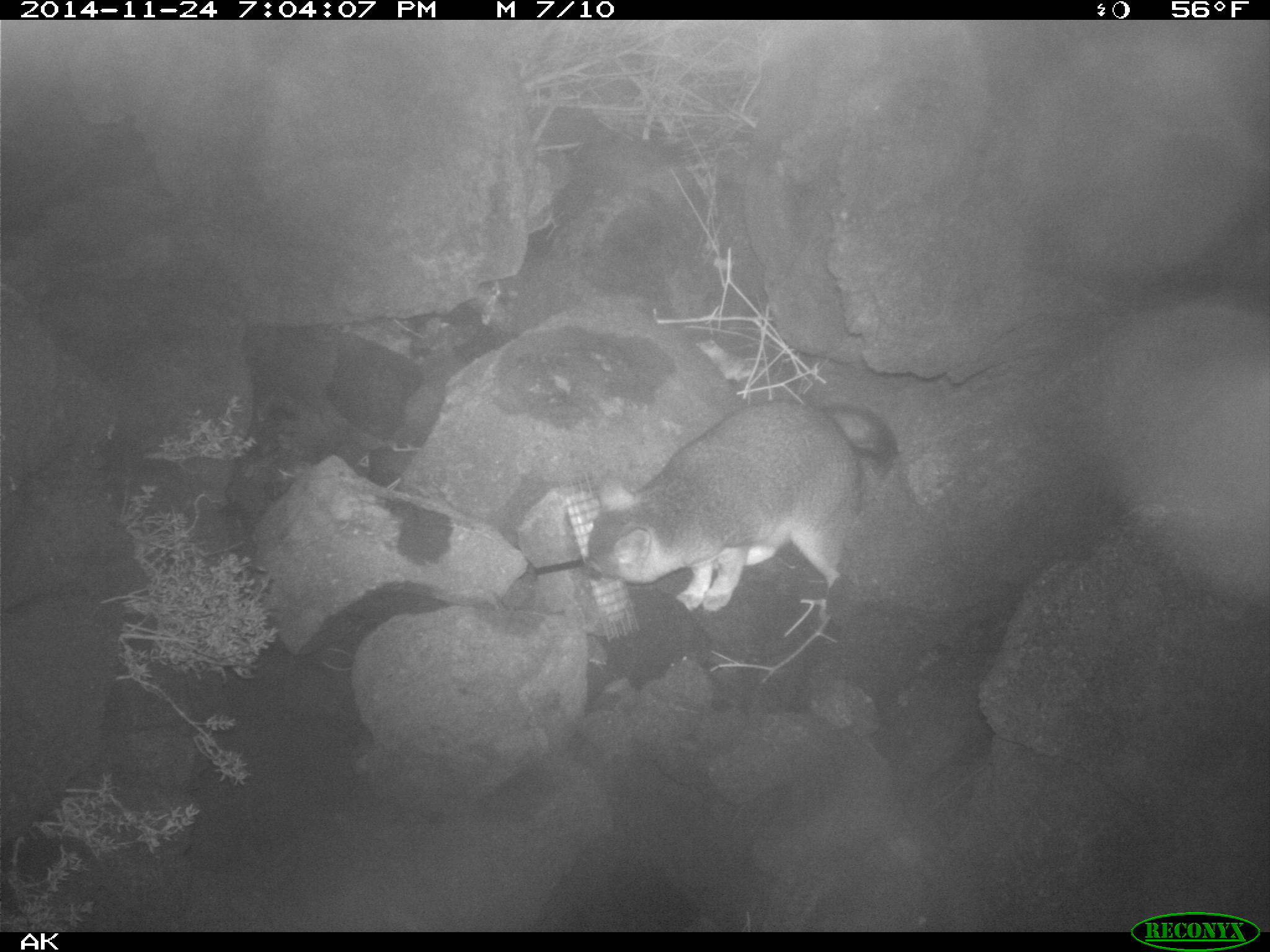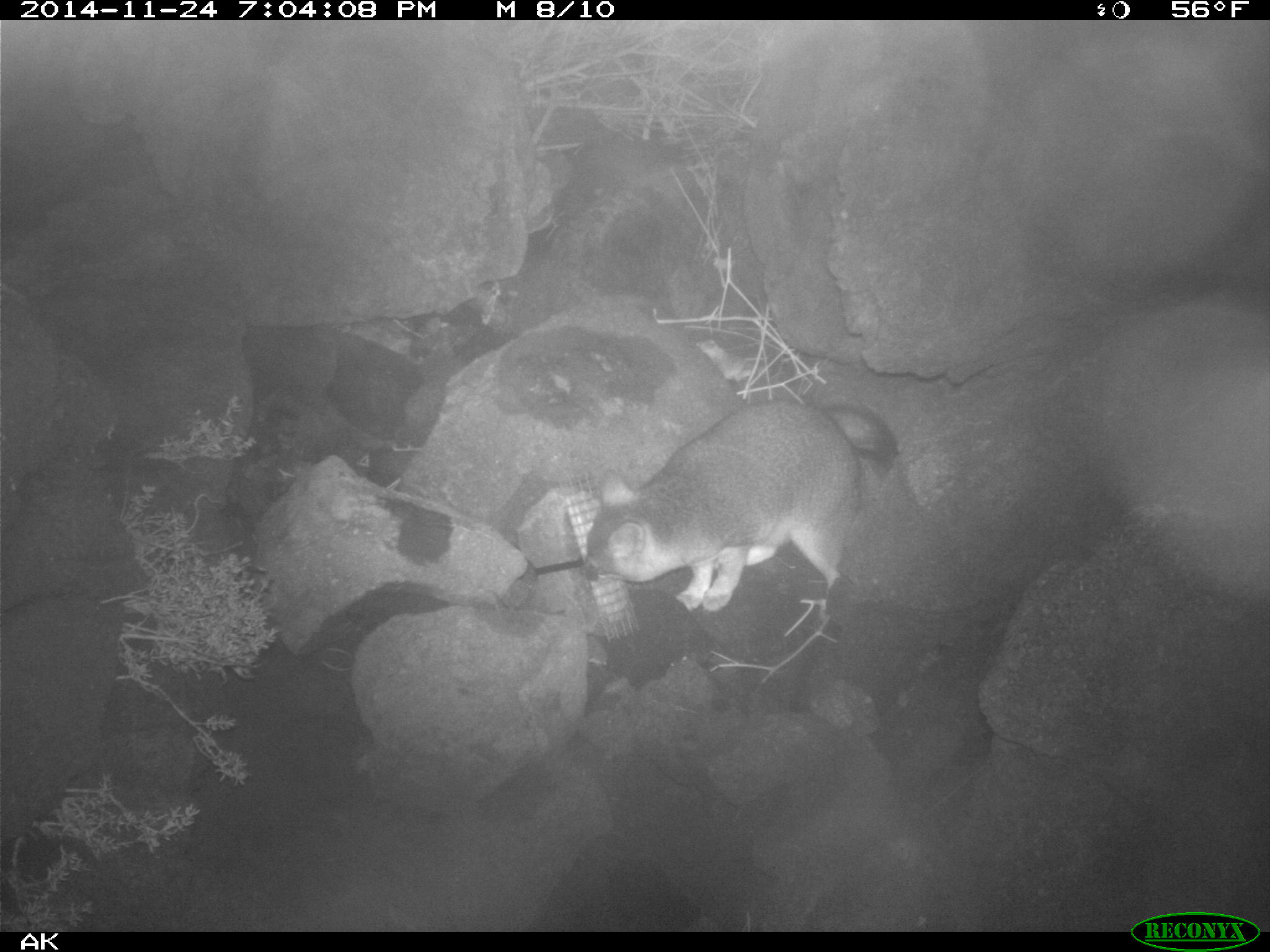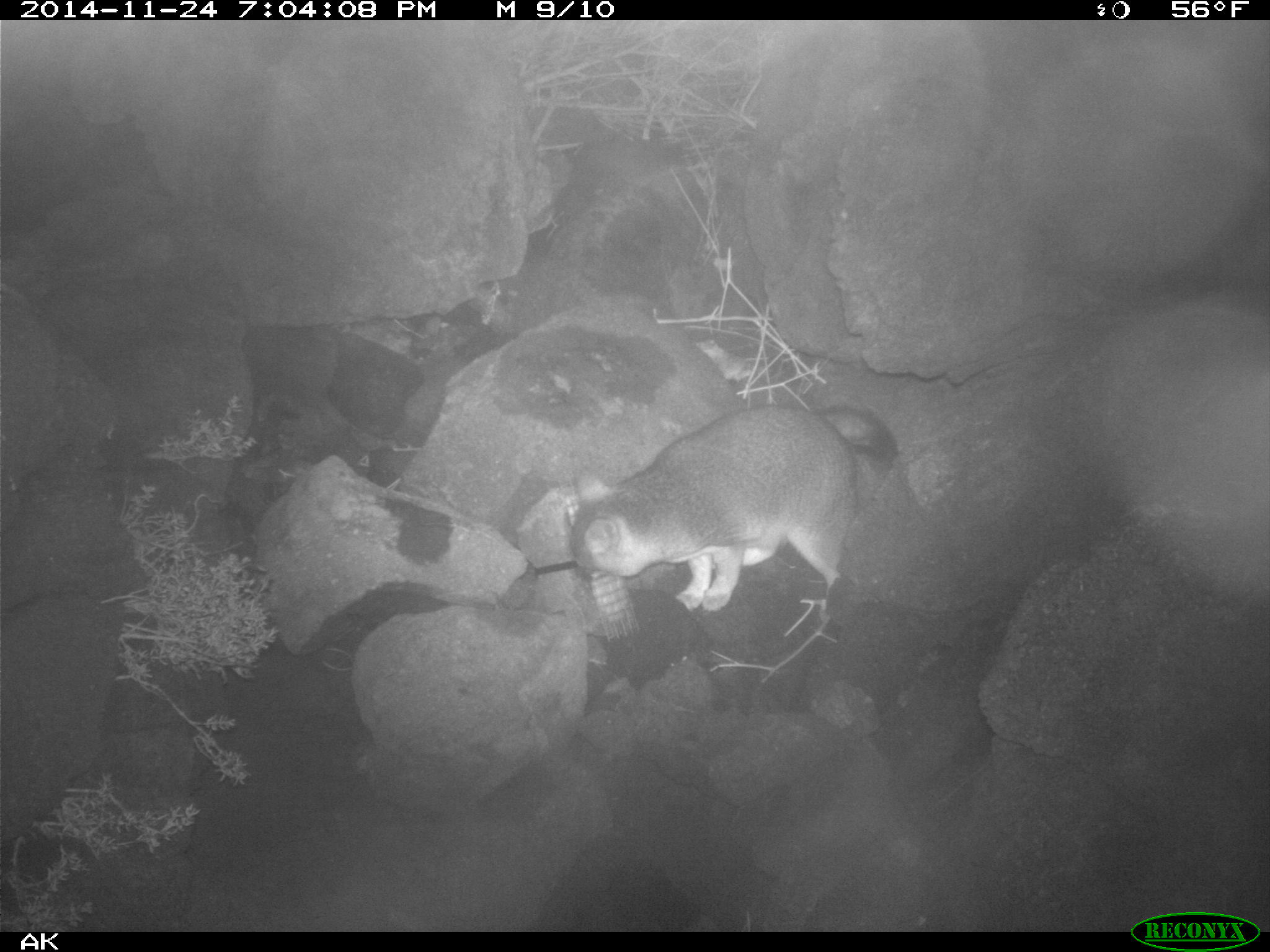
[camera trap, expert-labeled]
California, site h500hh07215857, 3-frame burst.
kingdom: Animalia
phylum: Chordata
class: Mammalia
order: Carnivora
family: Canidae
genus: Urocyon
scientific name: Urocyon littoralis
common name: island fox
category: fox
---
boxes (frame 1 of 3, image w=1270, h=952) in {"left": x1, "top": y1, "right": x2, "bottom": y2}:
fox: {"left": 585, "top": 399, "right": 897, "bottom": 612}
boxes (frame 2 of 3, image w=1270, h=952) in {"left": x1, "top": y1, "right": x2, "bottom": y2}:
fox: {"left": 585, "top": 399, "right": 897, "bottom": 612}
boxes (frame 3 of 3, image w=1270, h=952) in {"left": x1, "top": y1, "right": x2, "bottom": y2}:
fox: {"left": 570, "top": 403, "right": 899, "bottom": 611}